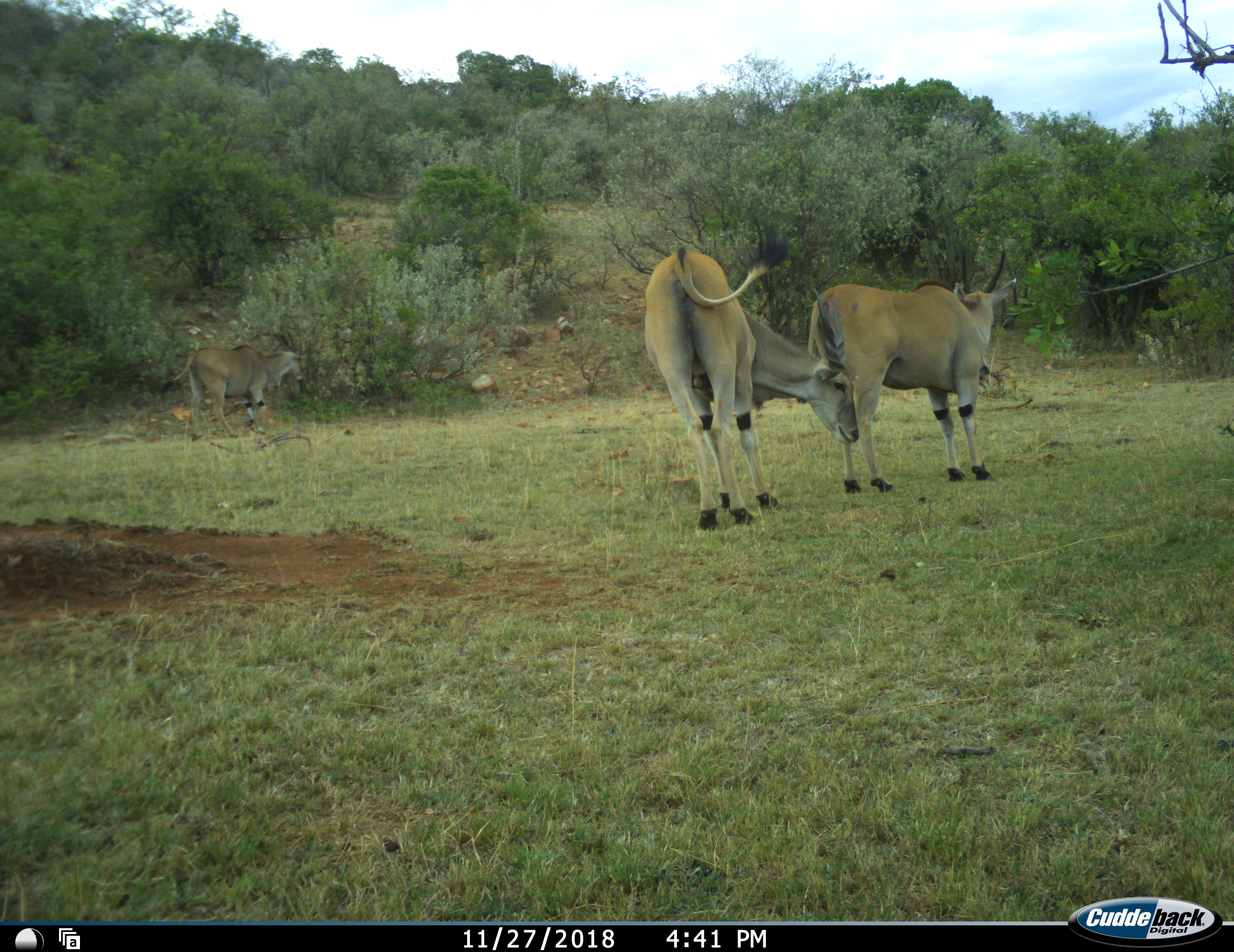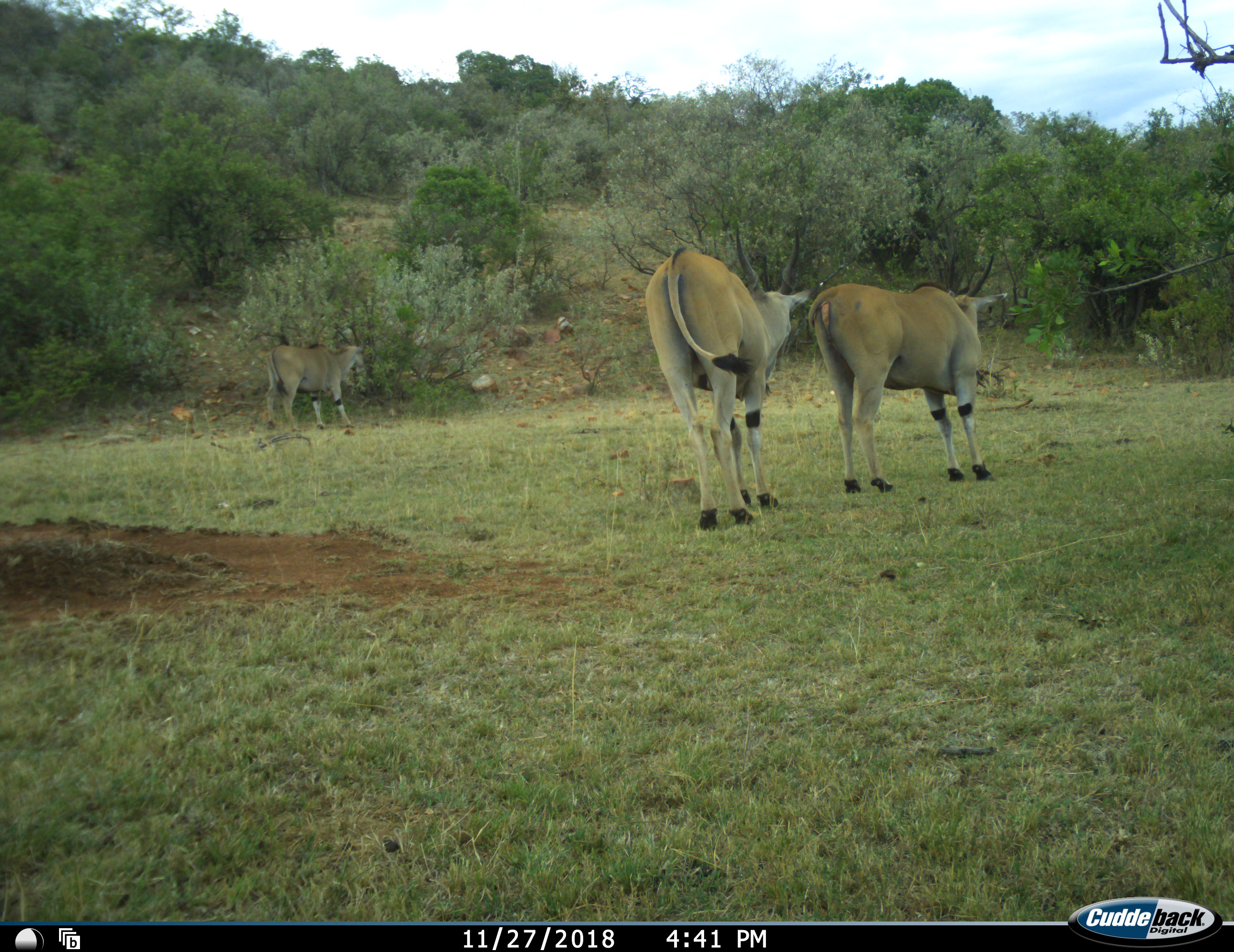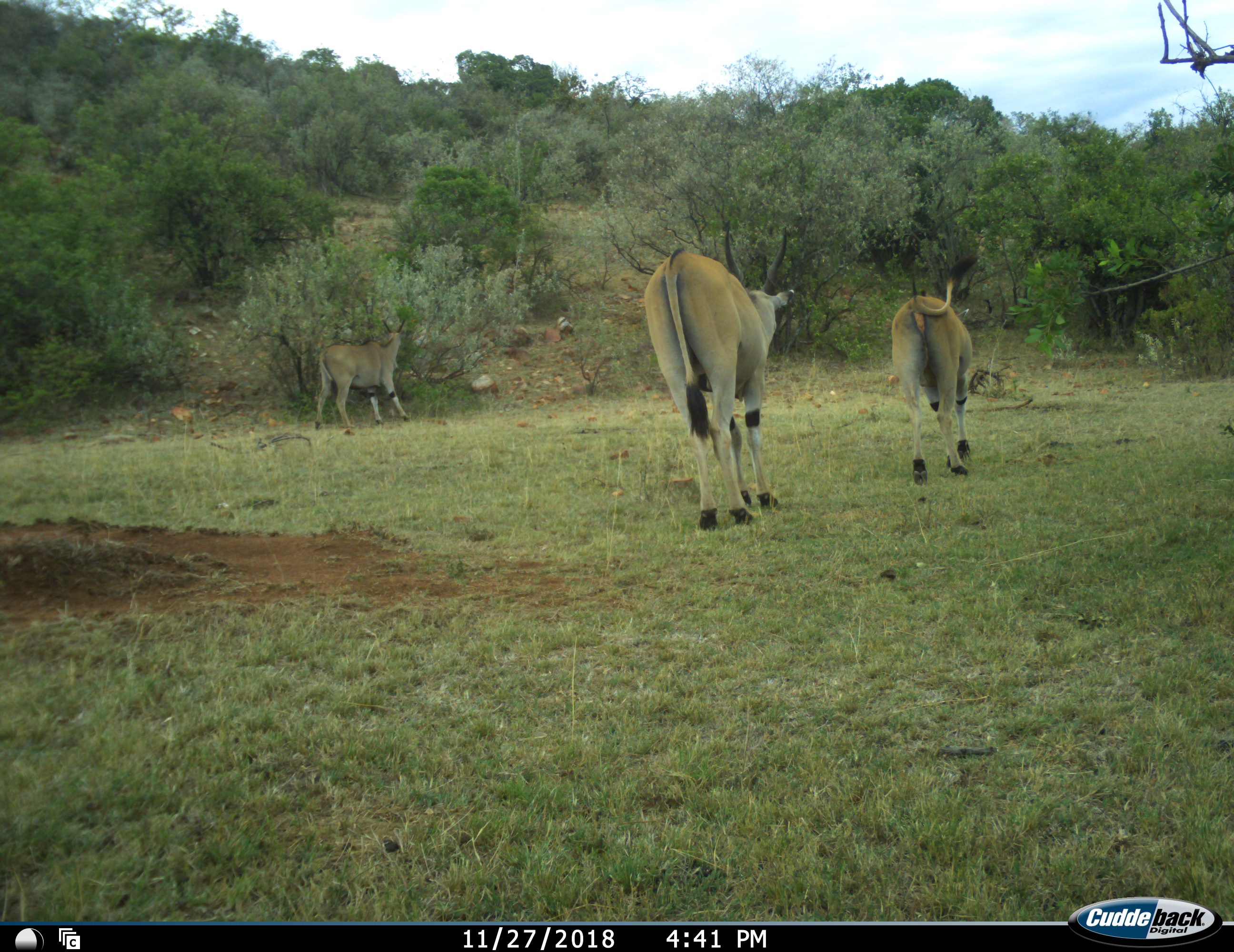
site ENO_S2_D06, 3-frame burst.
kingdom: Animalia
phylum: Chordata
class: Mammalia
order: Artiodactyla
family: Bovidae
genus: Tragelaphus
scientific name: Tragelaphus oryx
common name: eland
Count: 3.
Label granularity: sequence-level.